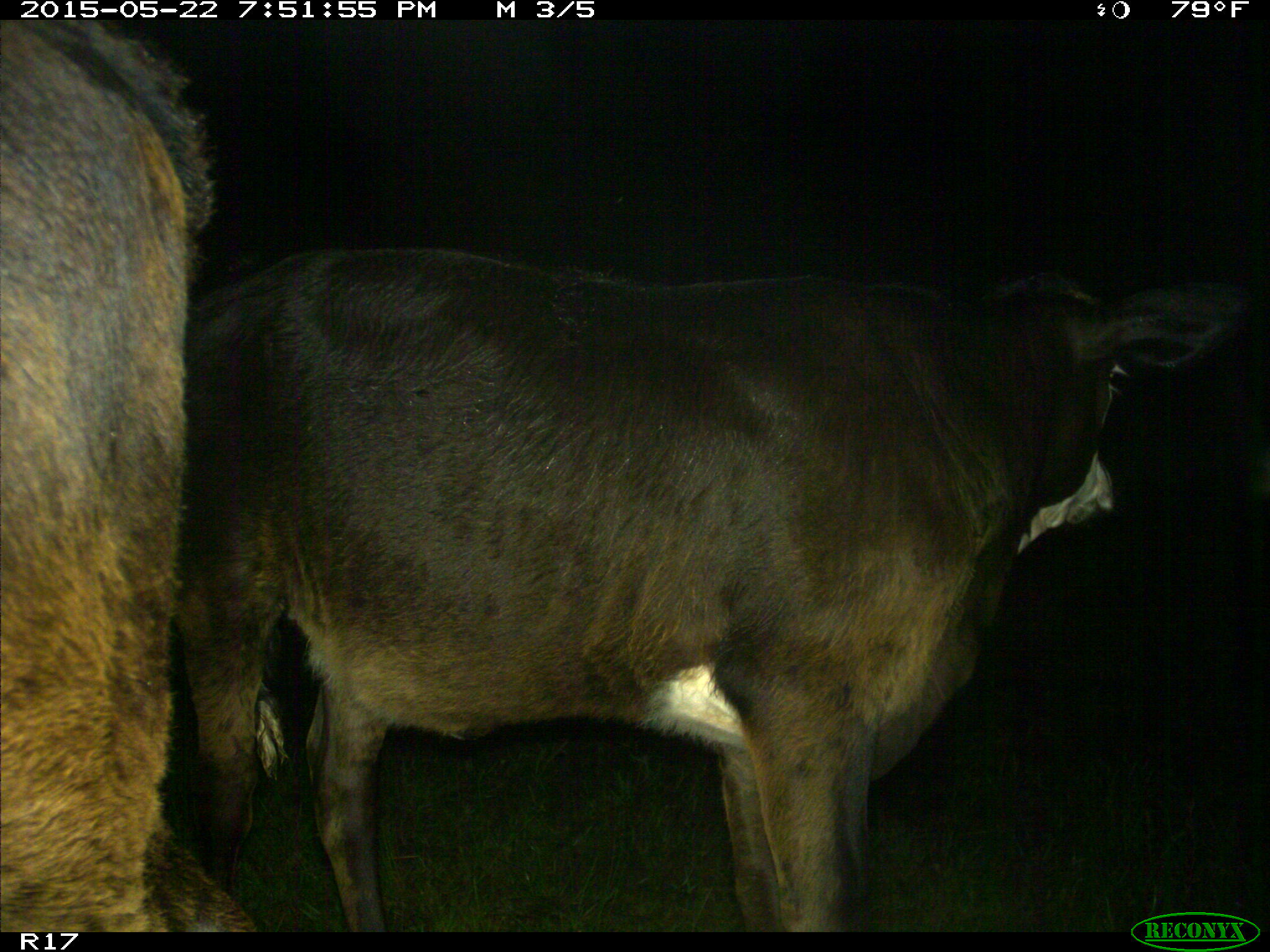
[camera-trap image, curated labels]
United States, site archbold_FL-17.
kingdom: Animalia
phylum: Chordata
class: Mammalia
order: Artiodactyla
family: Bovidae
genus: Bos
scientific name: Bos taurus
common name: domestic cow